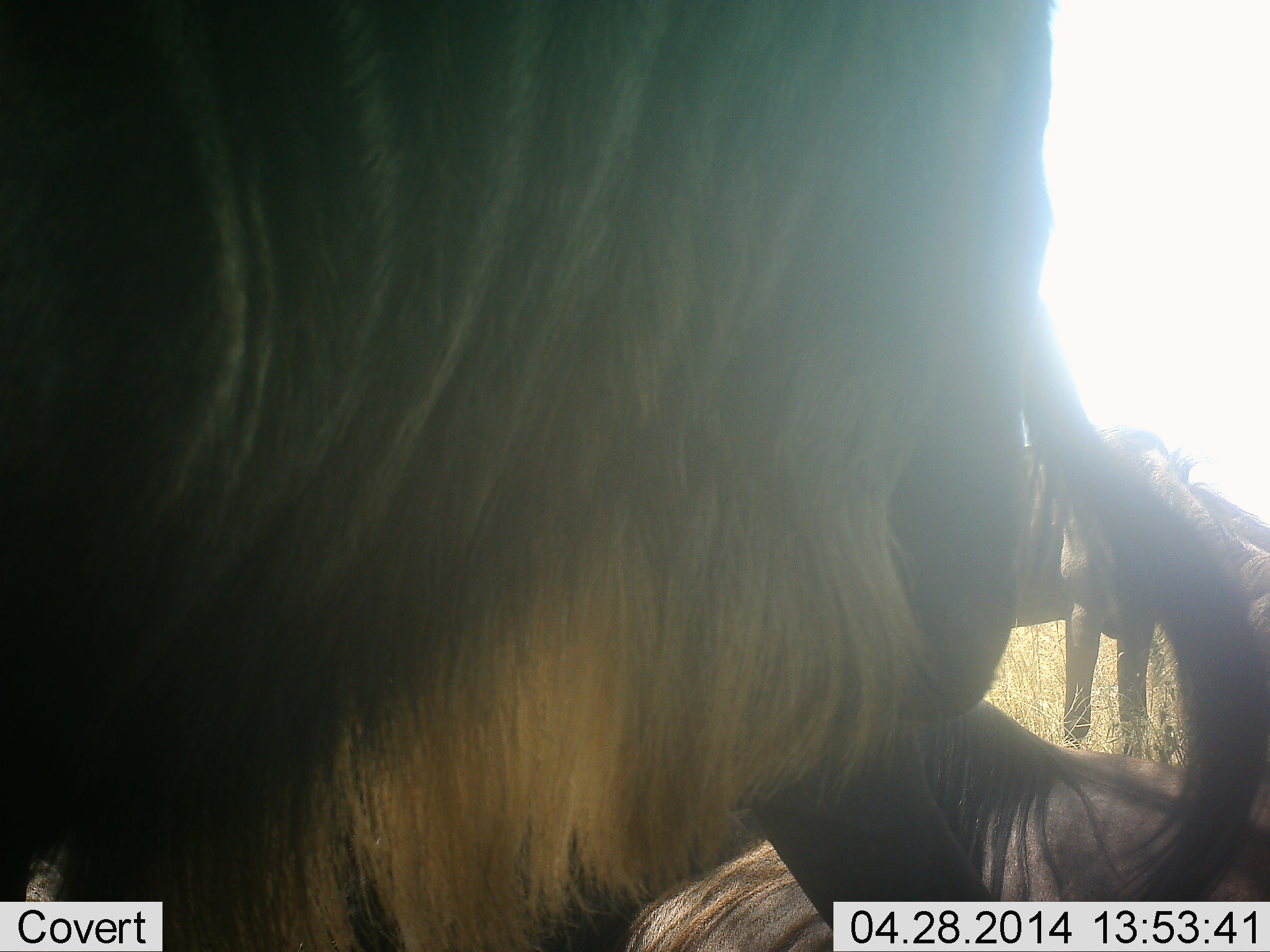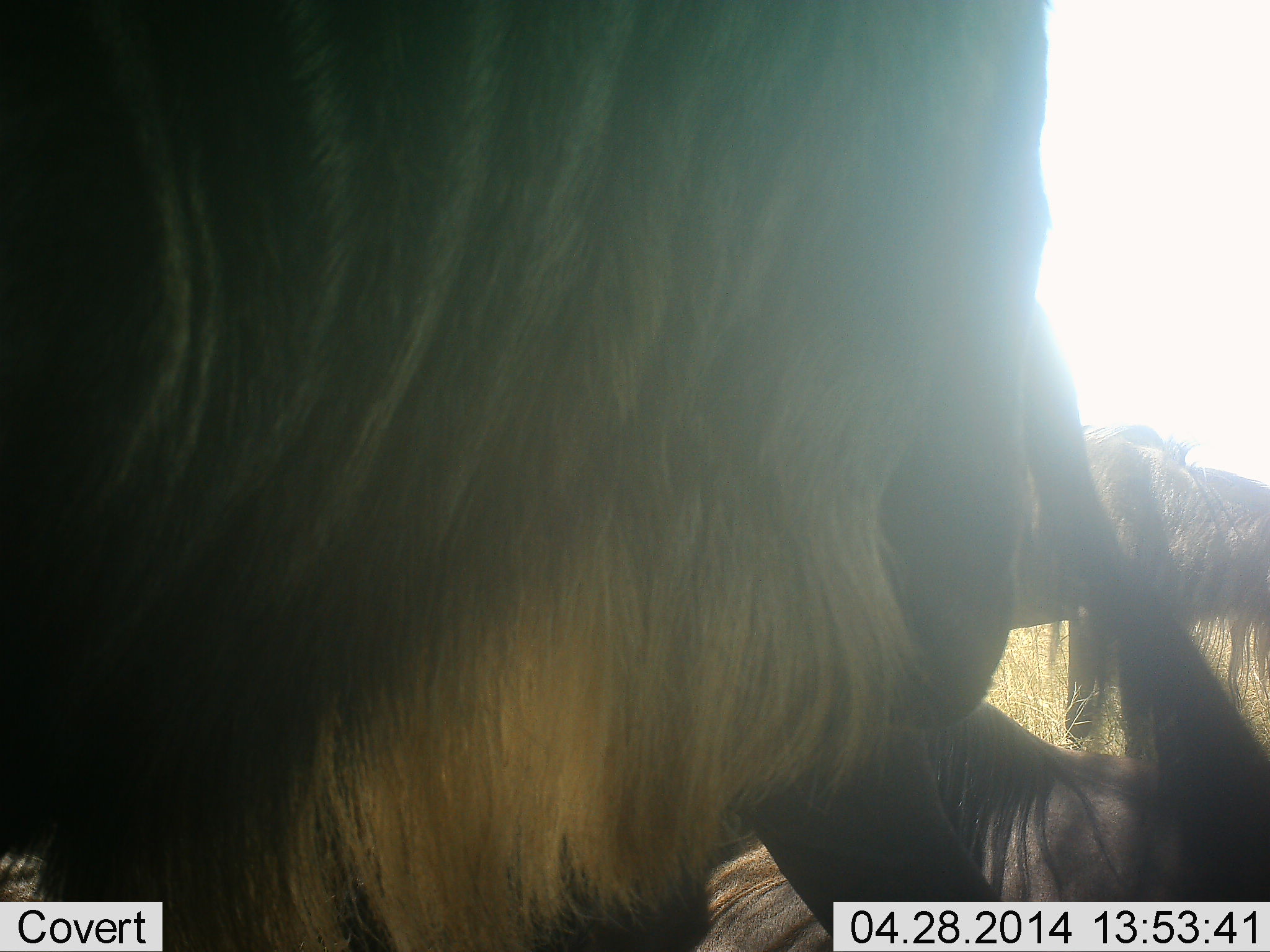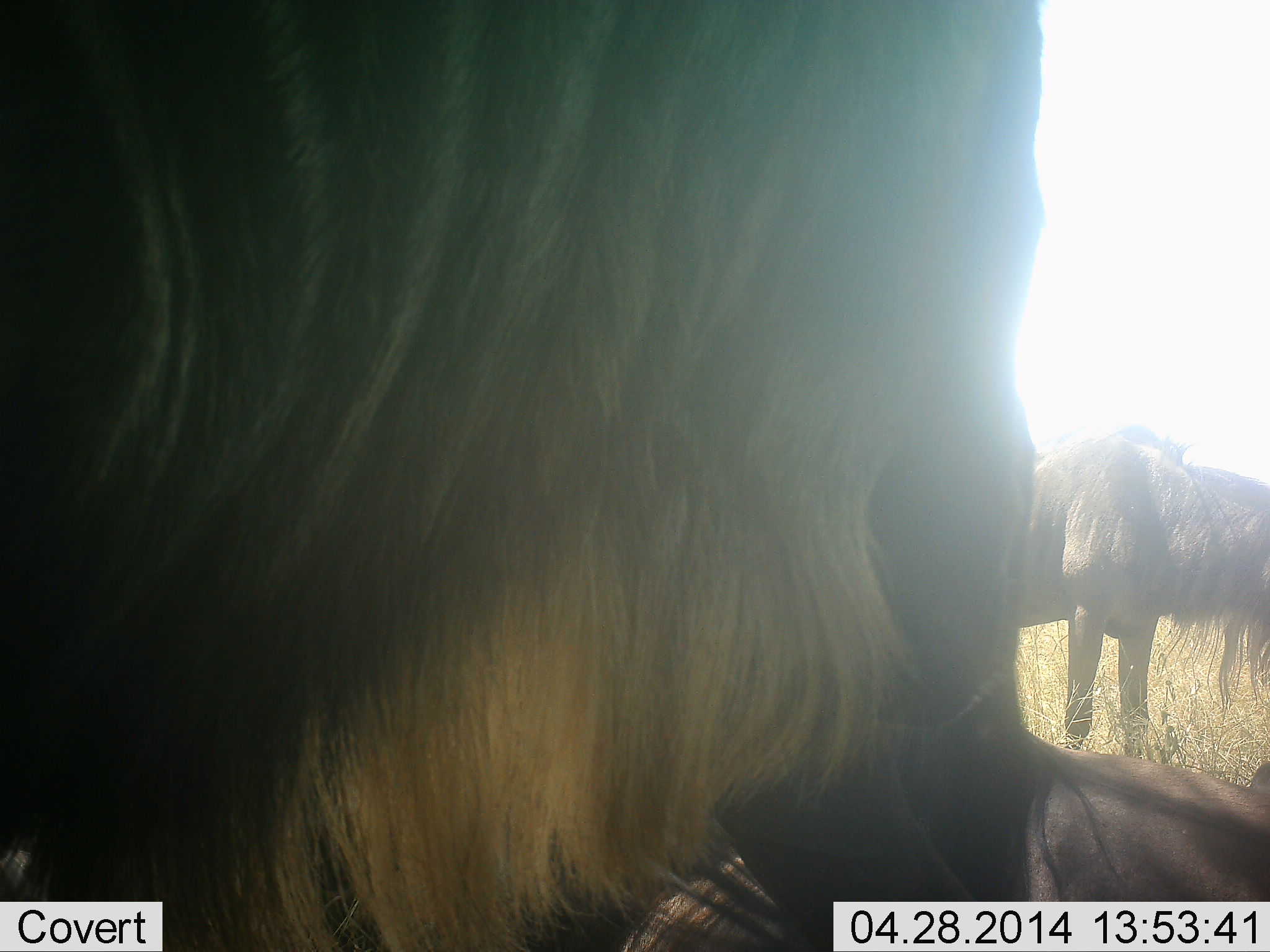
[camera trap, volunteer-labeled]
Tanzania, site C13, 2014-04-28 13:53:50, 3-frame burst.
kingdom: Animalia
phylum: Chordata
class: Mammalia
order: Artiodactyla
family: Bovidae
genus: Connochaetes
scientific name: Connochaetes taurinus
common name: blue wildebeest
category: wildebeest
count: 3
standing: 50%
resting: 80%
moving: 0%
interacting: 10%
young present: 0%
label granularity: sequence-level